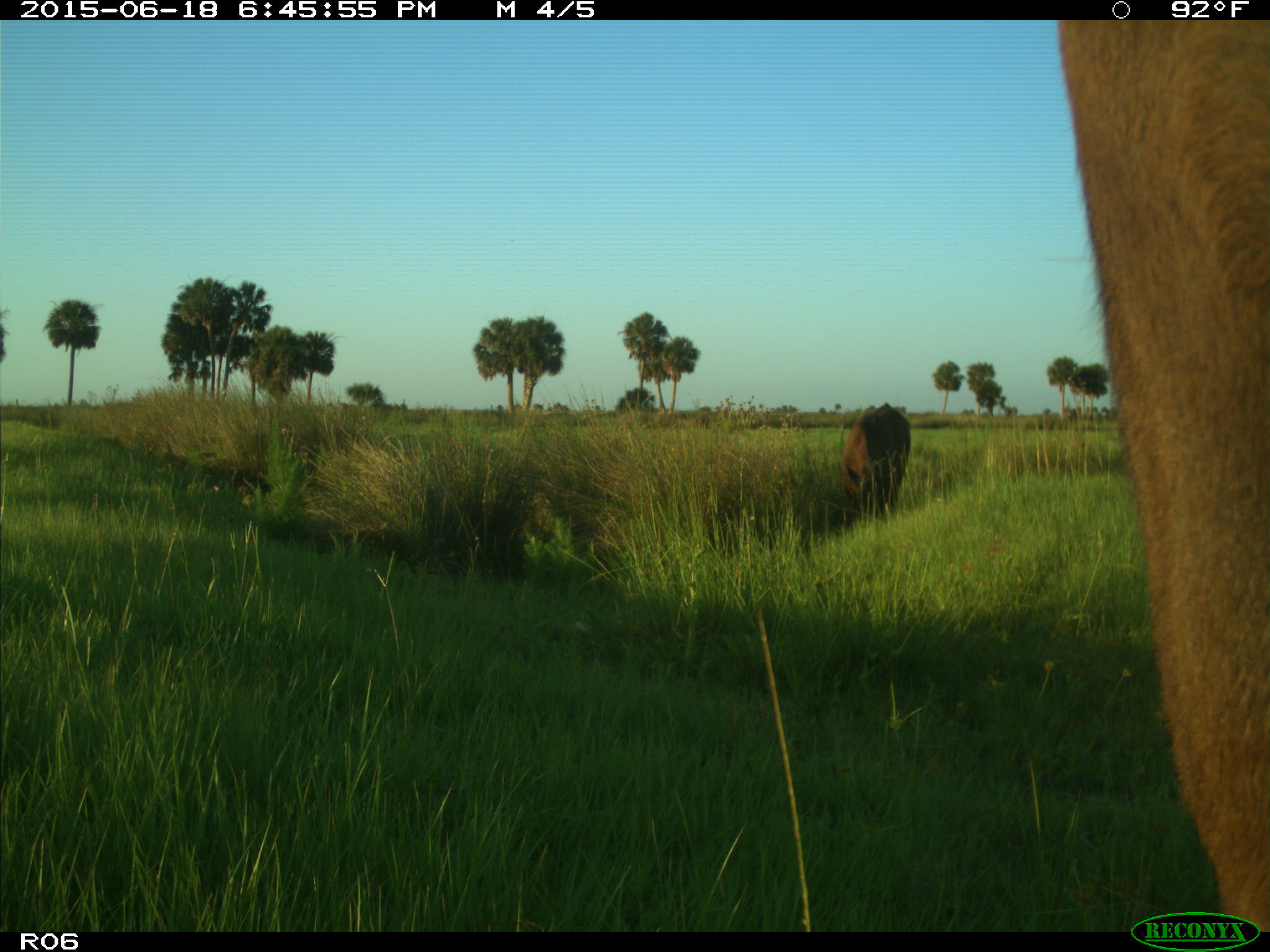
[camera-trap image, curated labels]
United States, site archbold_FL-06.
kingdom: Animalia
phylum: Chordata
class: Mammalia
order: Artiodactyla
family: Bovidae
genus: Bos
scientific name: Bos taurus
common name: domestic cow